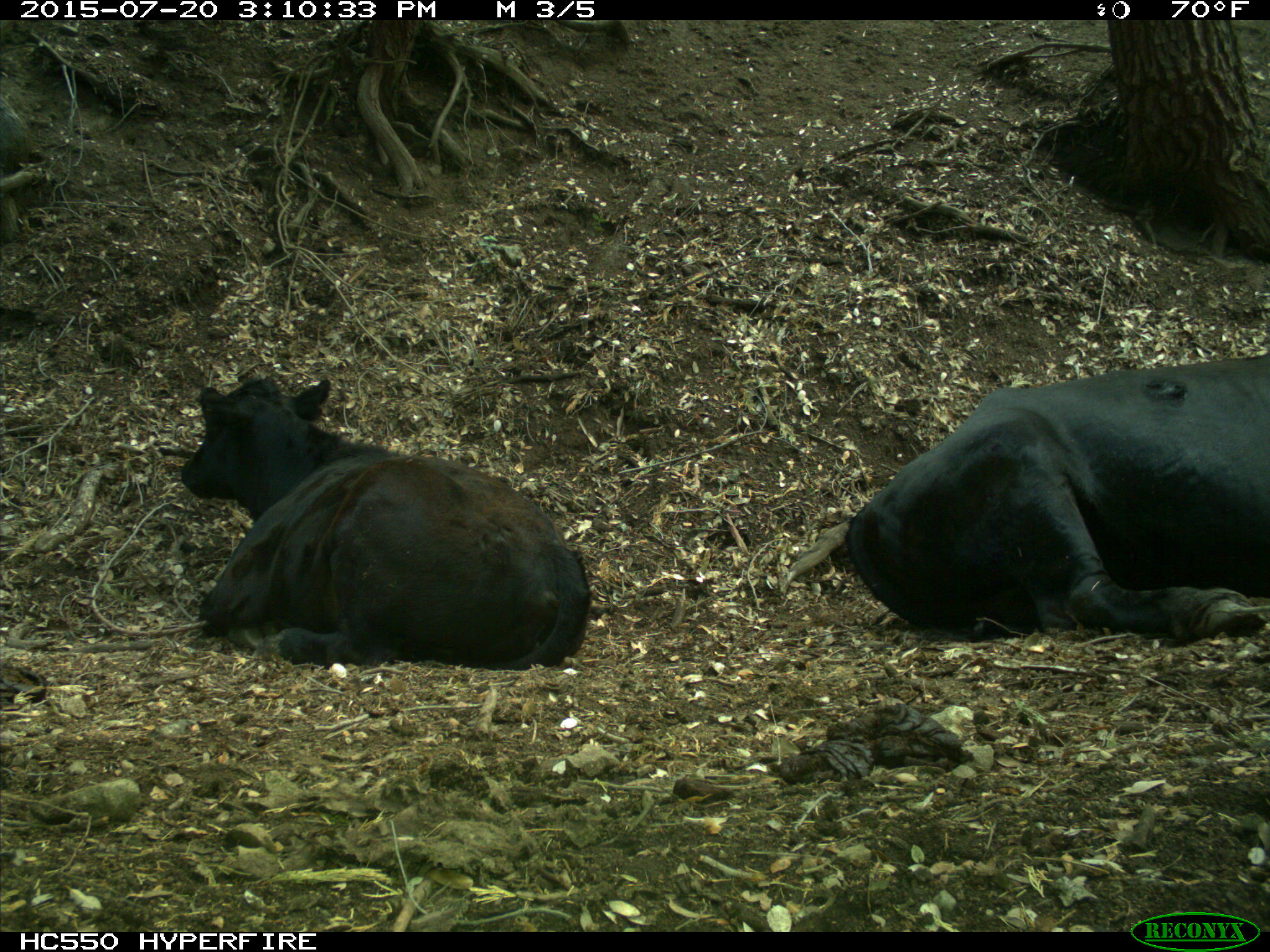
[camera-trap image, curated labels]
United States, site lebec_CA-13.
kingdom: Animalia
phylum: Chordata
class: Mammalia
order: Artiodactyla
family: Bovidae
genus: Bos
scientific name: Bos taurus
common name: domestic cow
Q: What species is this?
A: Bos taurus (domestic cow).